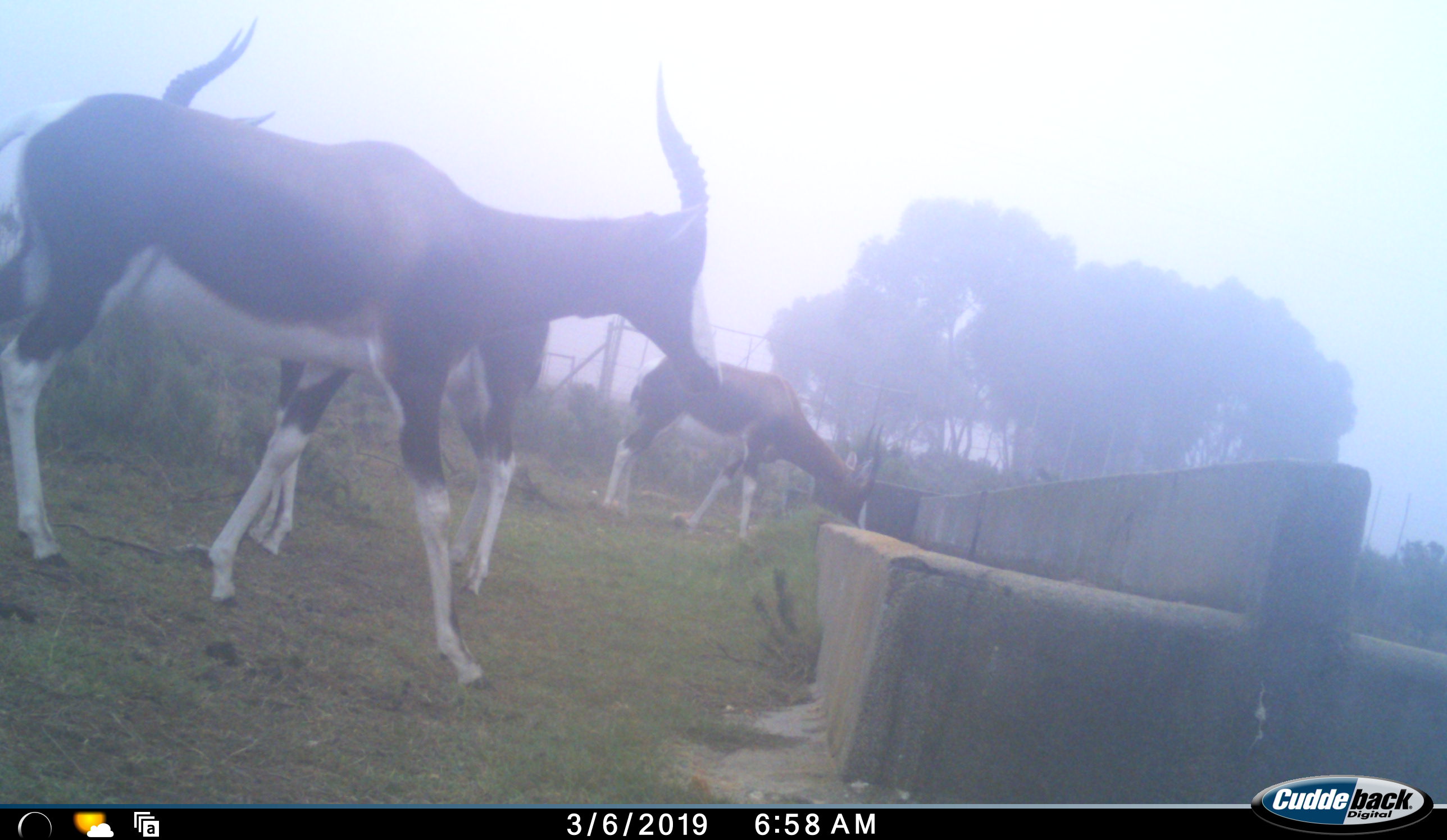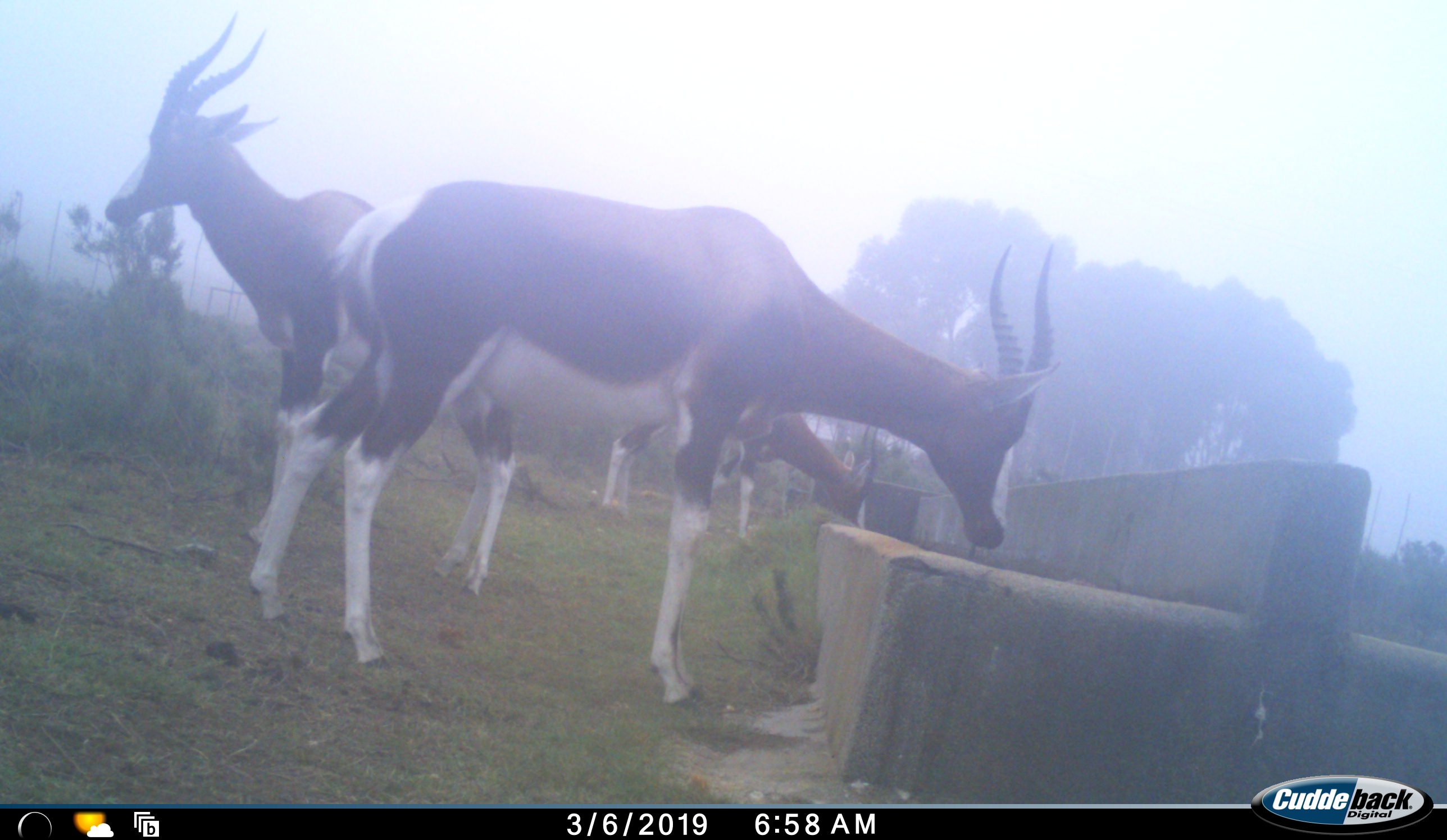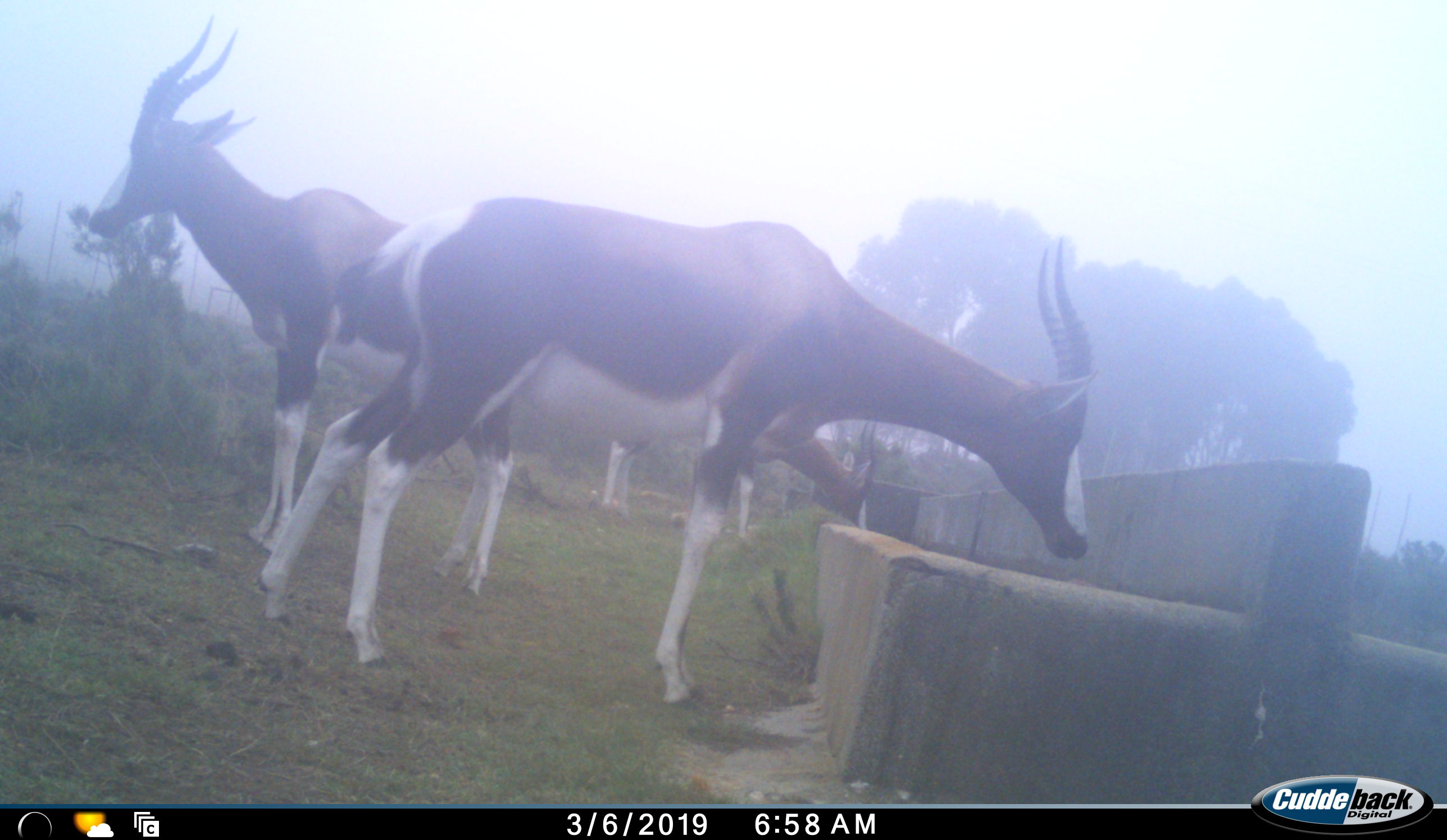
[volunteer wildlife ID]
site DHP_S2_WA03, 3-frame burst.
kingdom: Animalia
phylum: Chordata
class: Mammalia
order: Artiodactyla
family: Bovidae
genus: Damaliscus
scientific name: Damaliscus pygargus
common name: bontebok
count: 3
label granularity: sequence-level